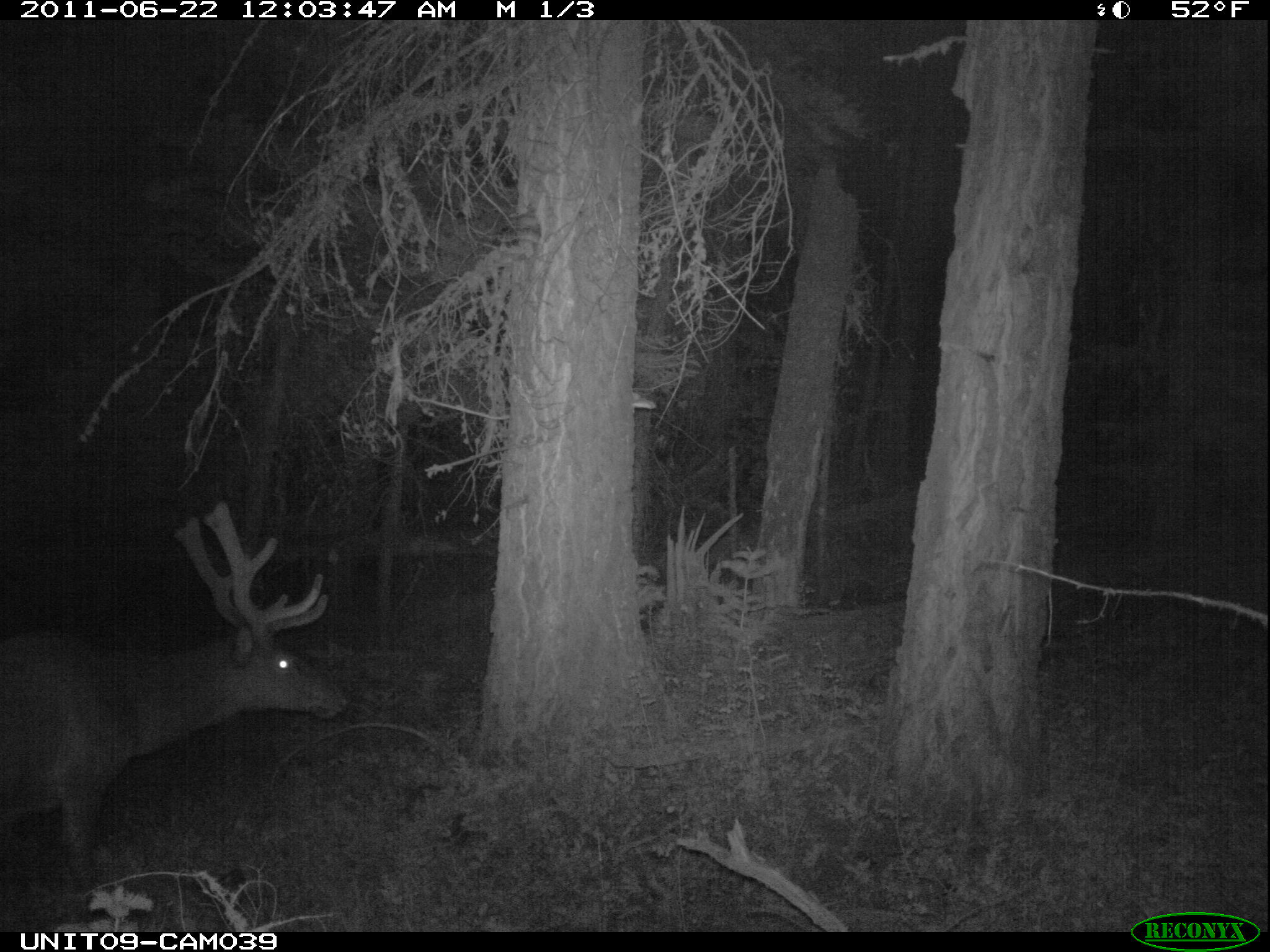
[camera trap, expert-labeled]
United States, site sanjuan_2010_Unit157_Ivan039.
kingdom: Animalia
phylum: Chordata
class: Mammalia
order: Artiodactyla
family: Cervidae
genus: Cervus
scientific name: Cervus elaphus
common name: red deer